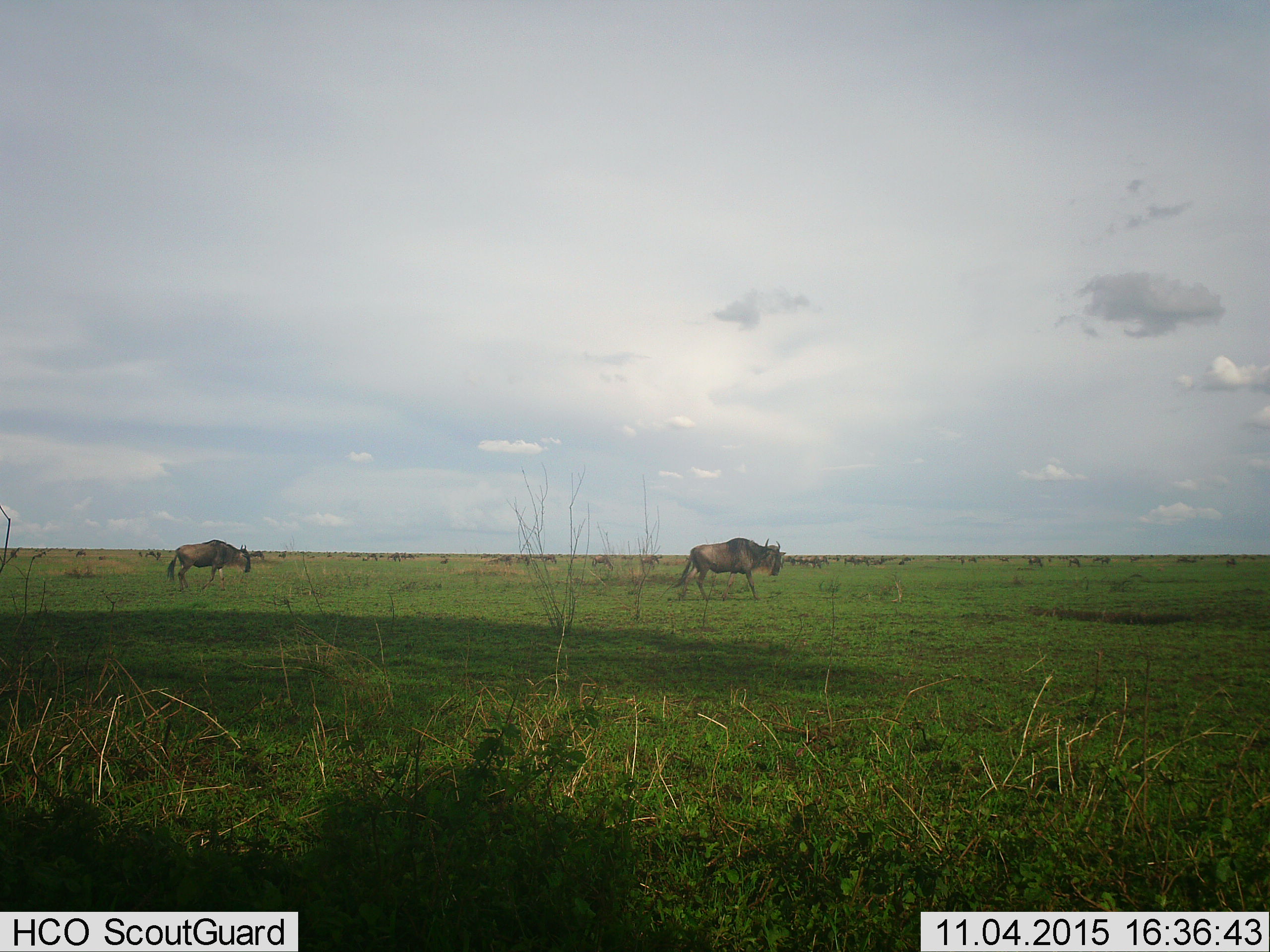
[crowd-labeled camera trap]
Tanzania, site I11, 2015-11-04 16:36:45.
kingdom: Animalia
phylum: Chordata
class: Mammalia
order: Artiodactyla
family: Bovidae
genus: Connochaetes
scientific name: Connochaetes taurinus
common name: blue wildebeest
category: wildebeest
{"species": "wildebeest (blue wildebeest) (Connochaetes taurinus)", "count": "51+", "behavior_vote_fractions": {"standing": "20%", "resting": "0%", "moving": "100%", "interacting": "10%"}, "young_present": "0%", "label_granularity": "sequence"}